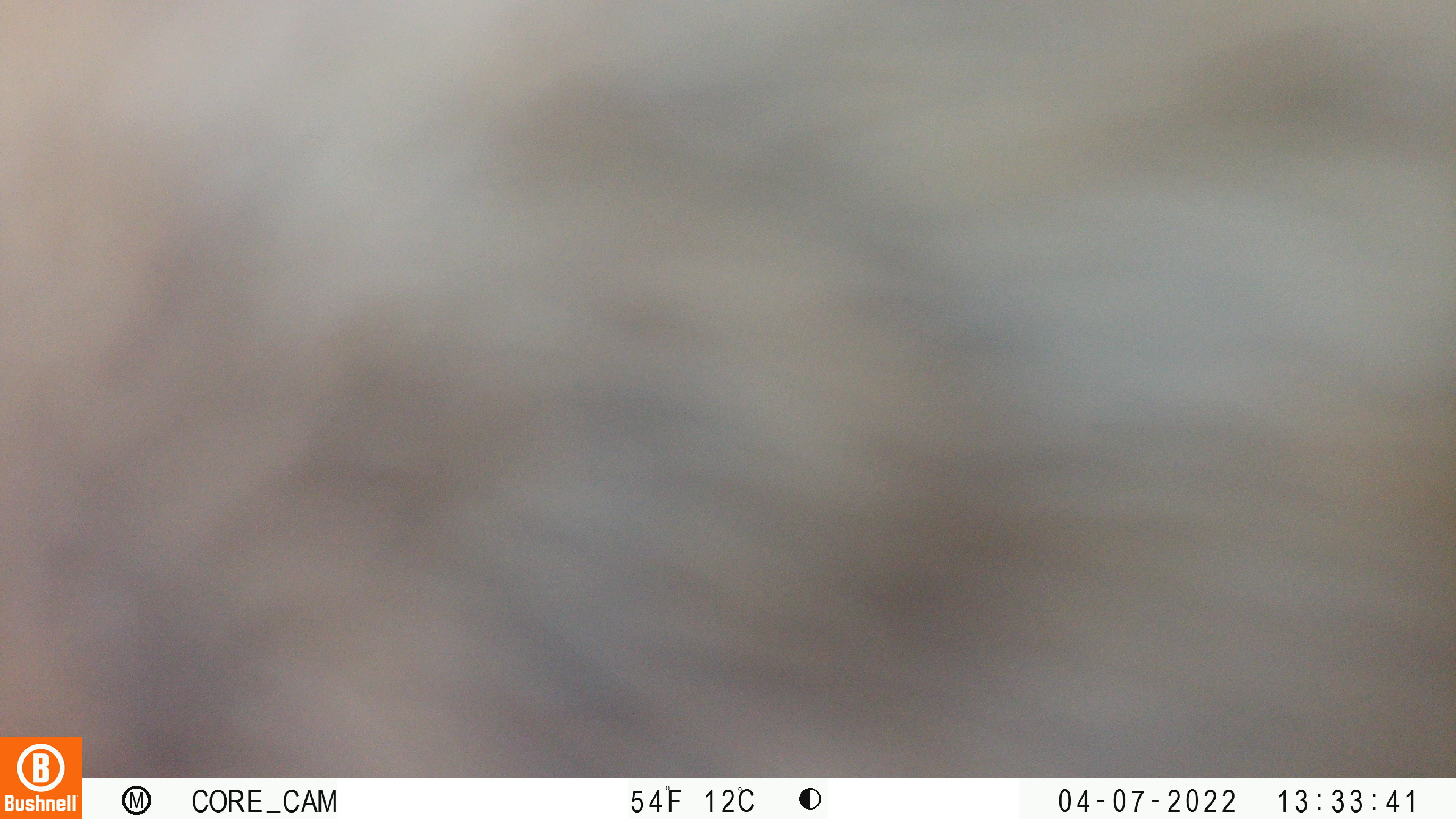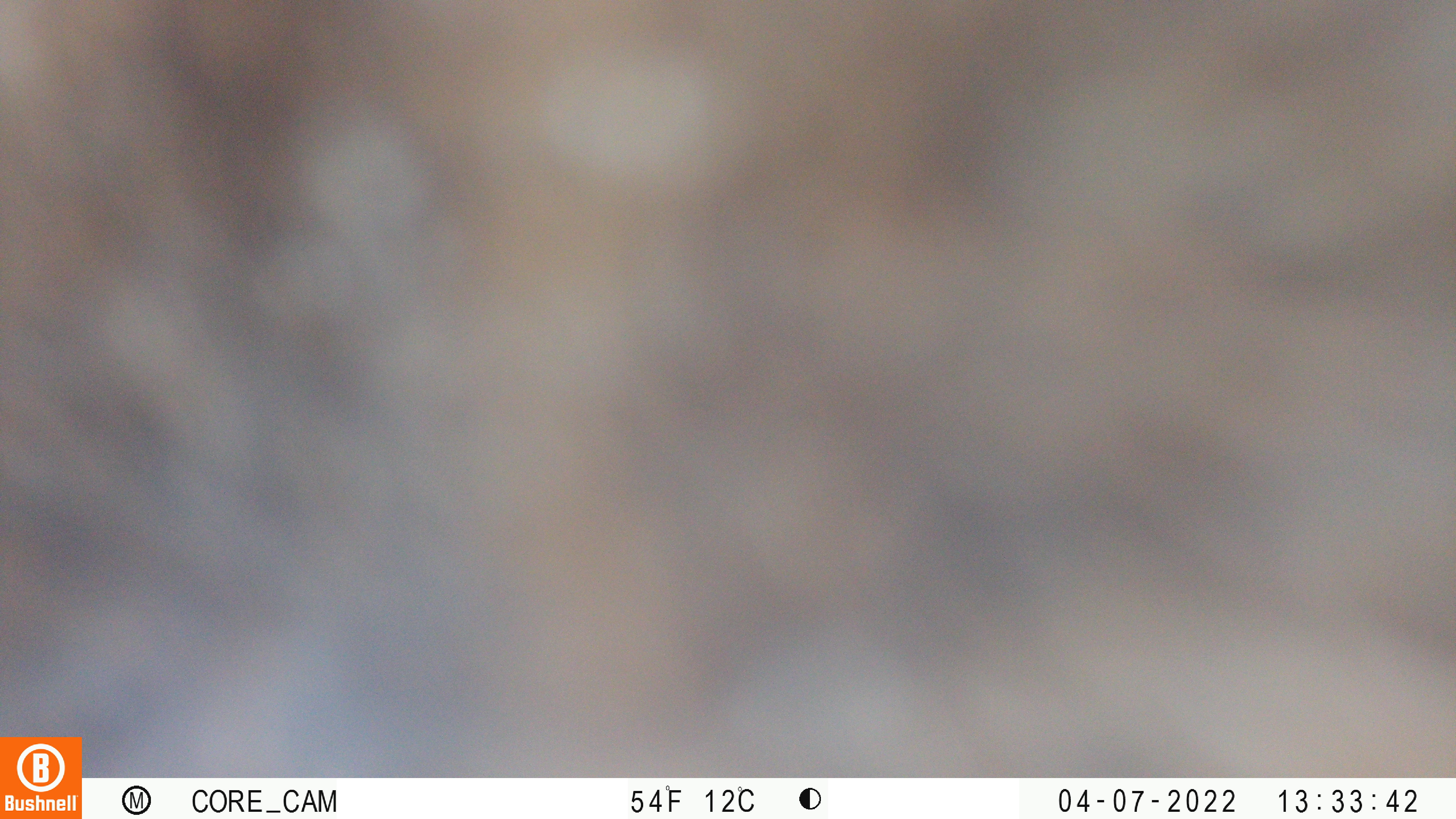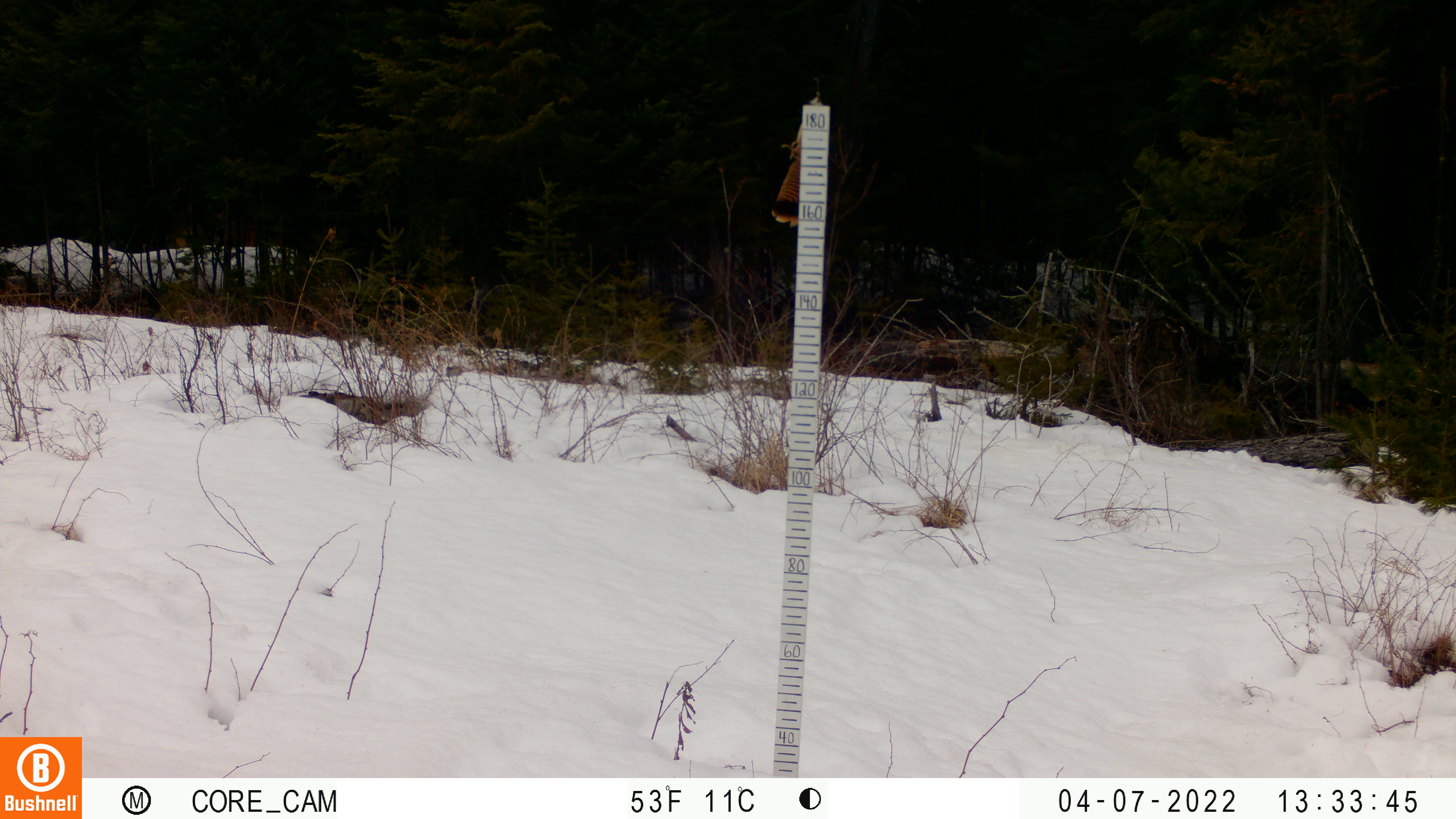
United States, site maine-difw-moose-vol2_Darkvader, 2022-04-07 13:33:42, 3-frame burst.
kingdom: Animalia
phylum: Chordata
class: Mammalia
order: Artiodactyla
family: Cervidae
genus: Alces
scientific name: Alces alces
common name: moose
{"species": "moose (Alces alces)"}